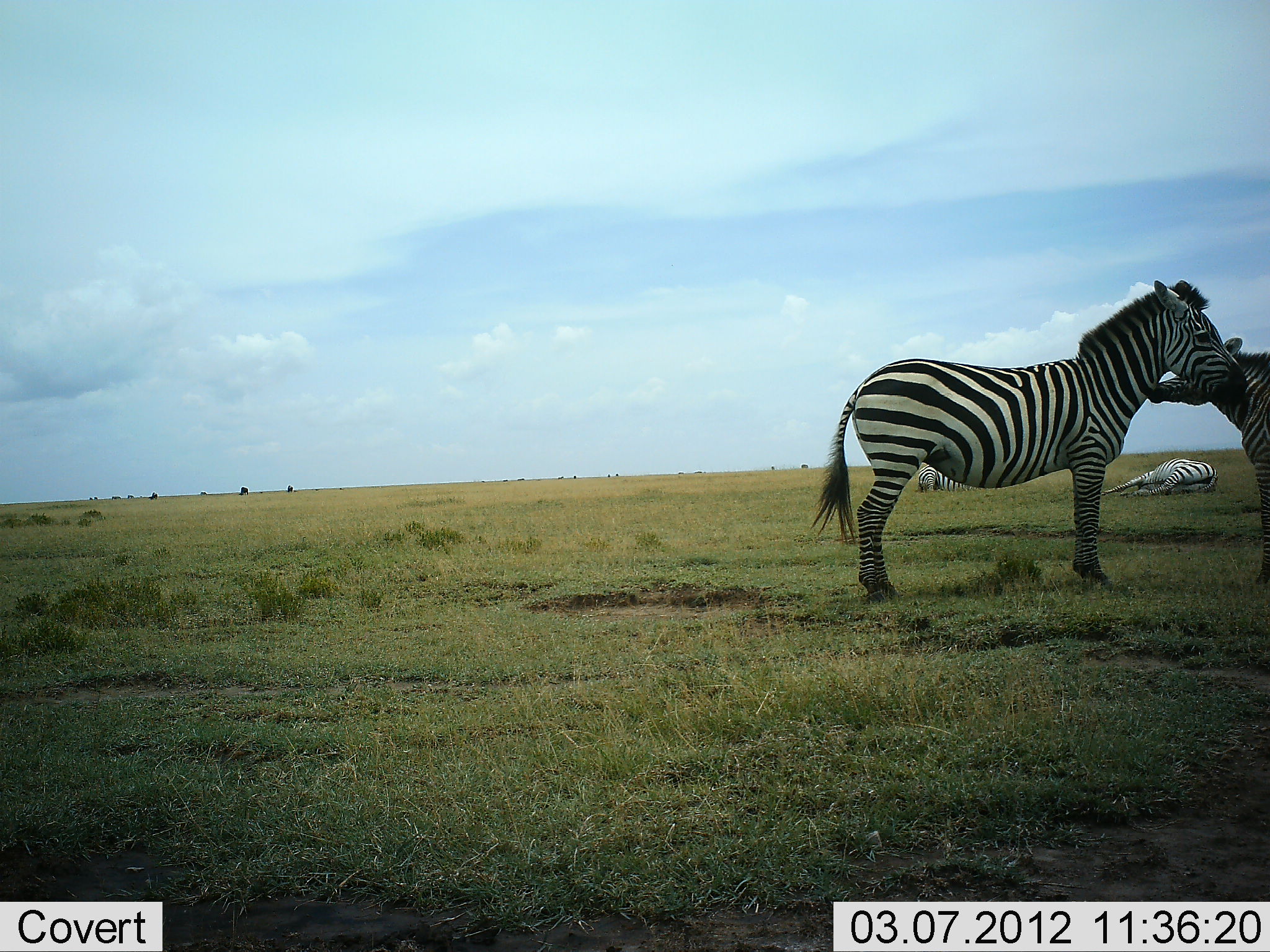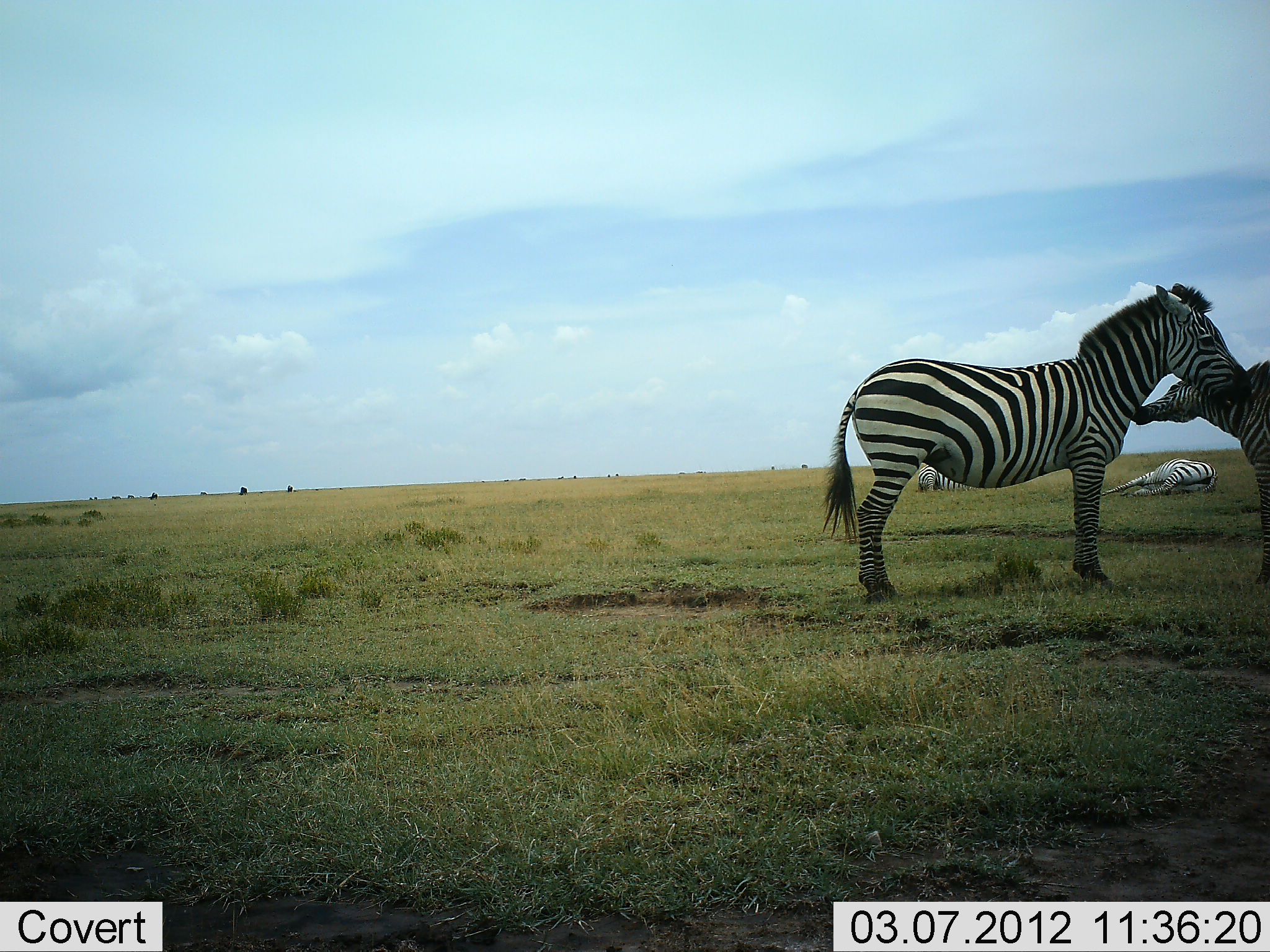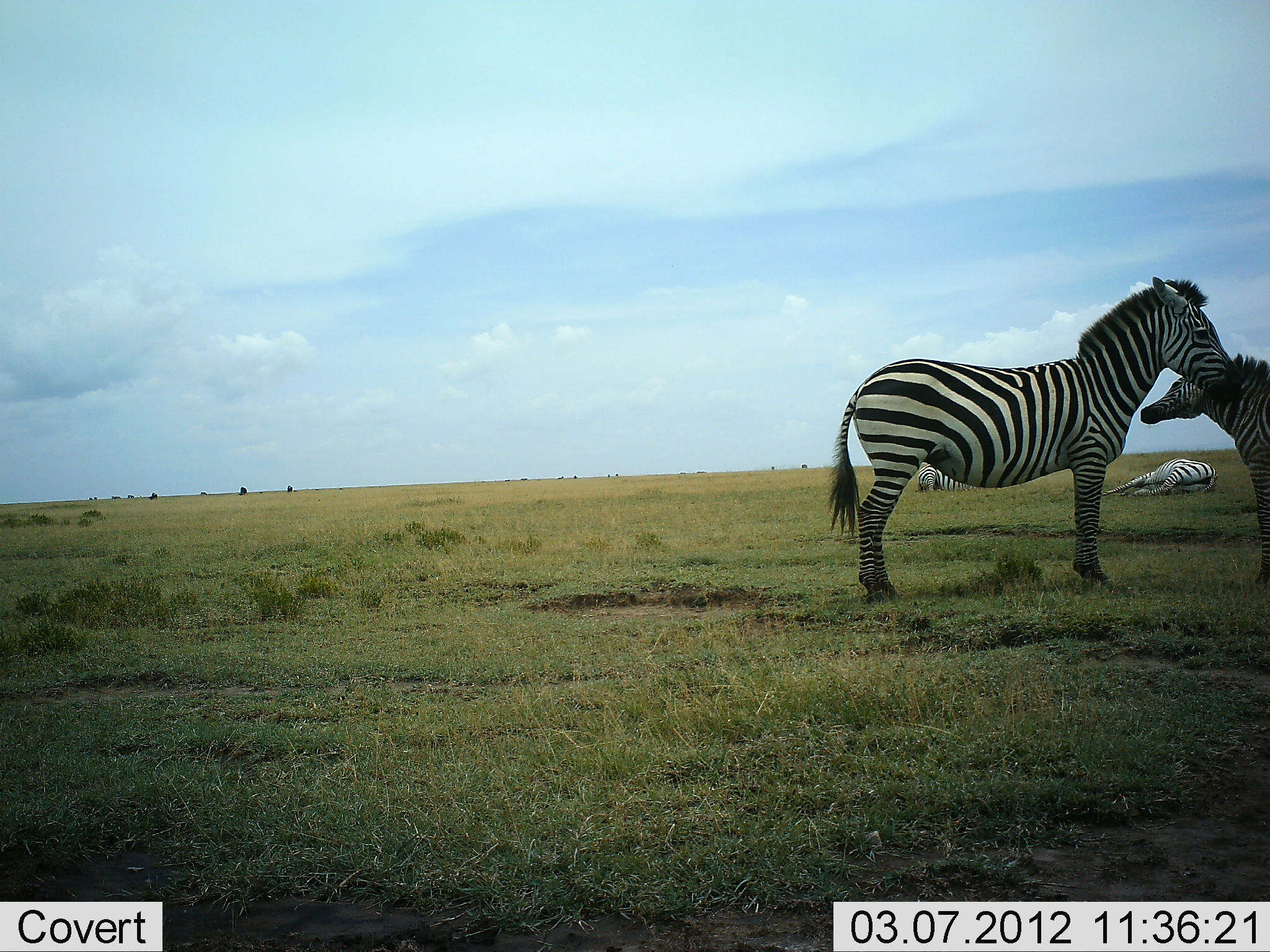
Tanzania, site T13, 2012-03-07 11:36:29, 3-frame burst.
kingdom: Animalia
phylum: Chordata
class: Mammalia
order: Perissodactyla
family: Equidae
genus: Equus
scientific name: Equus quagga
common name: plains zebra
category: zebra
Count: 4.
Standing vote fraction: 63%.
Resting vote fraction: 70%.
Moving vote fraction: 4%.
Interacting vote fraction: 89%.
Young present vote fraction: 19%.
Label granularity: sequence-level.